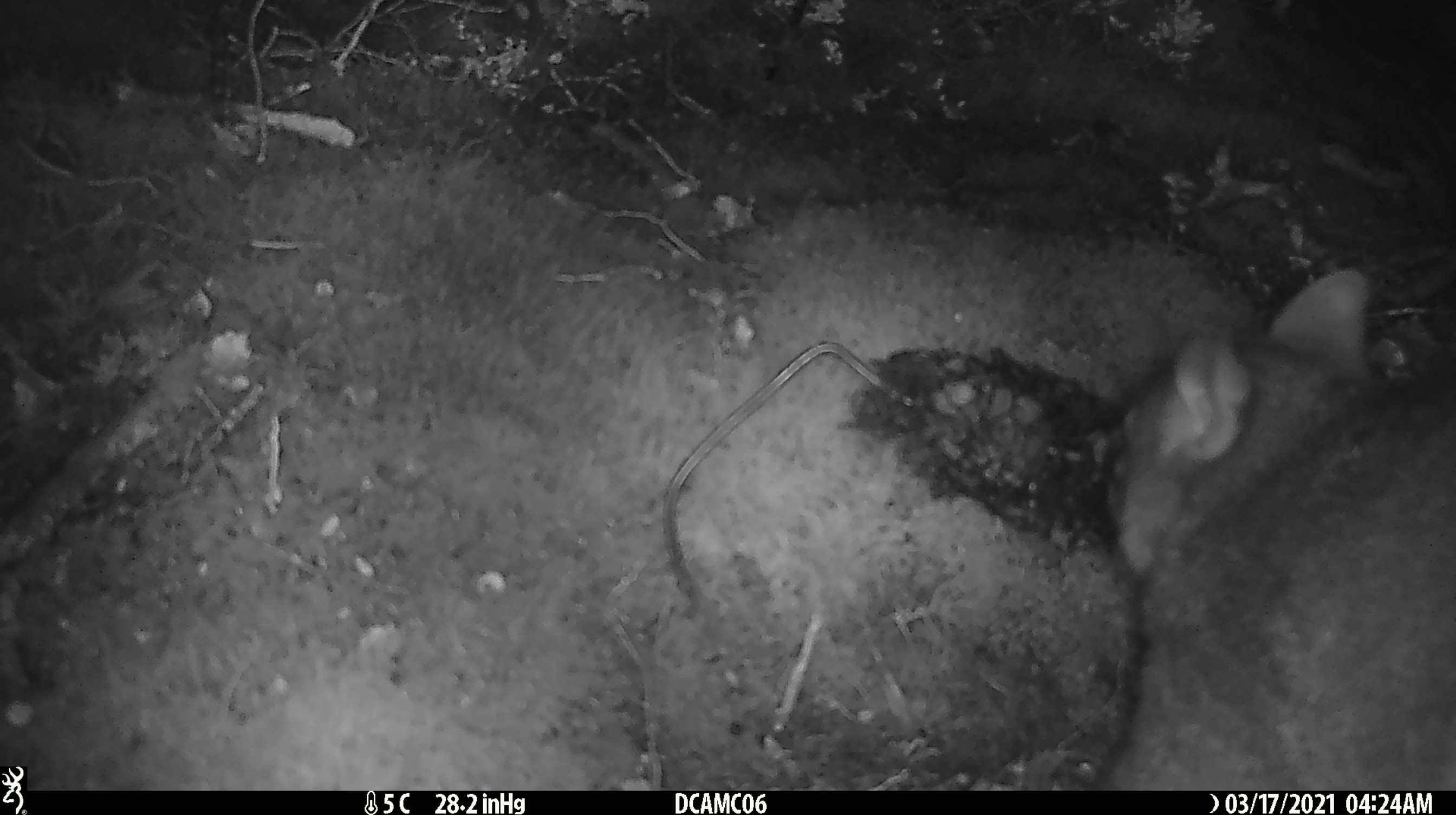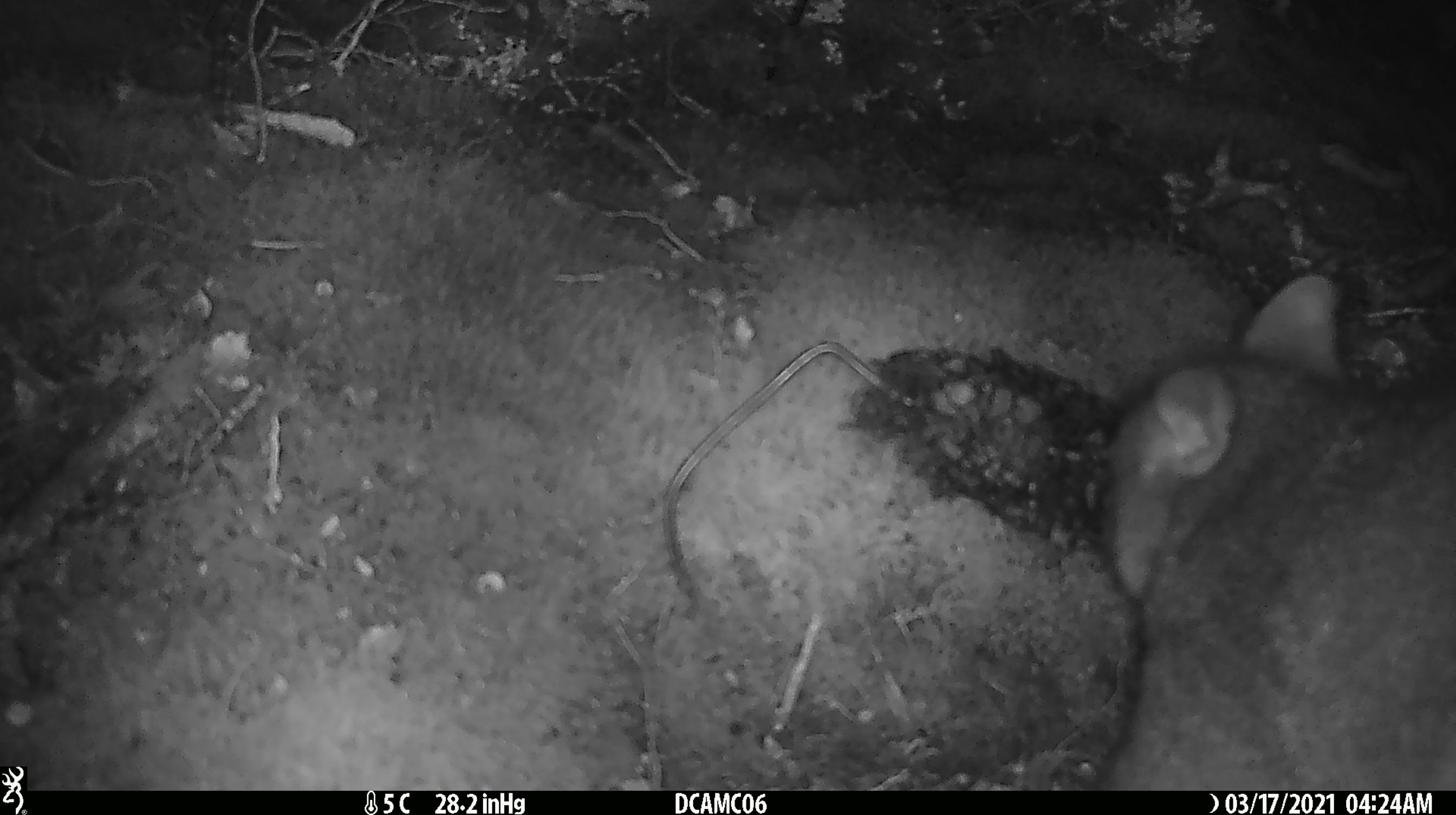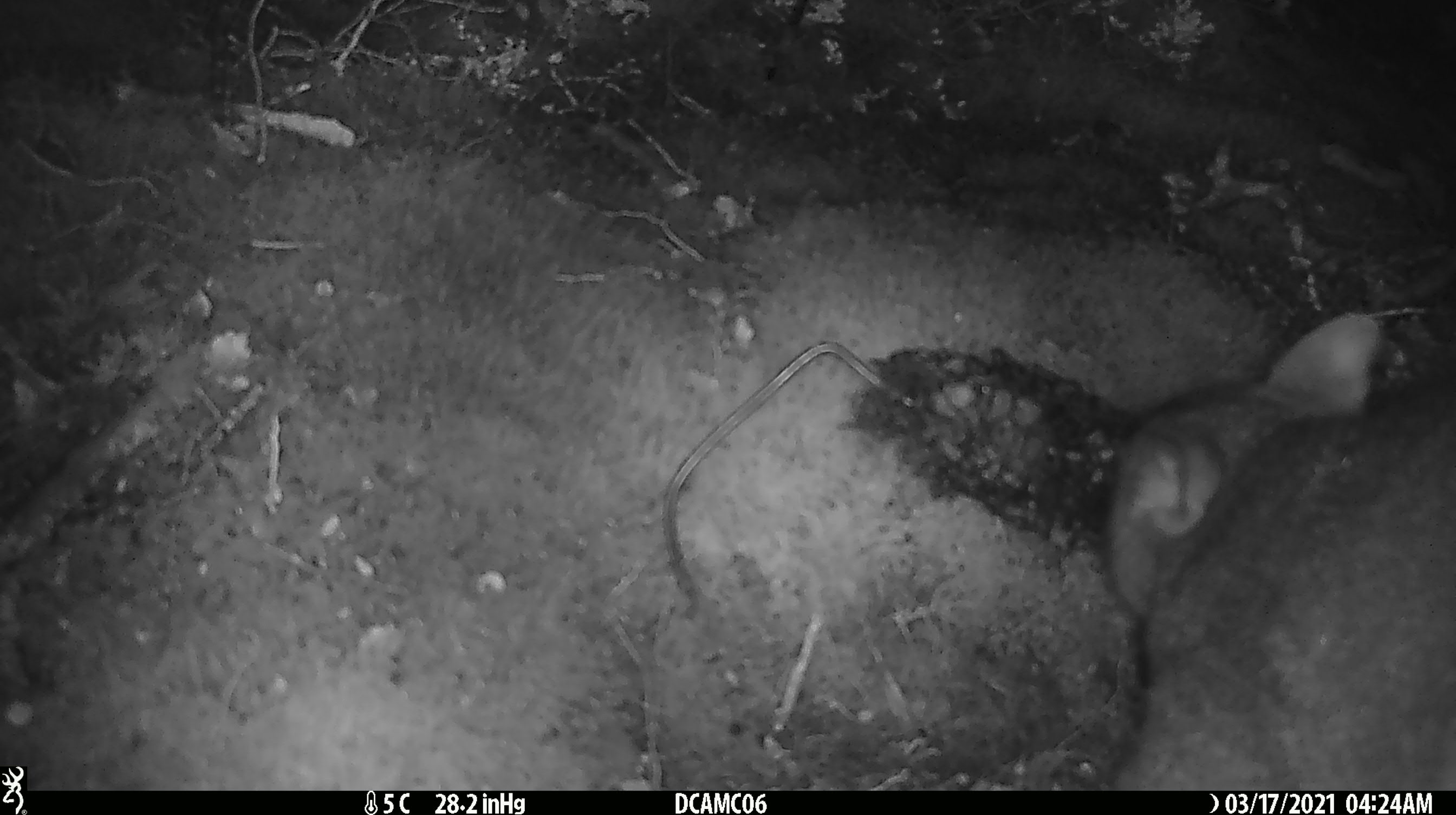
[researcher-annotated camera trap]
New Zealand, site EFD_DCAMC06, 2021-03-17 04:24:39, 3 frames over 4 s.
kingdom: Animalia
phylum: Chordata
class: Mammalia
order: Diprotodontia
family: Phalangeridae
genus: Trichosurus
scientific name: Trichosurus vulpecula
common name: common brushtail possum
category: possum